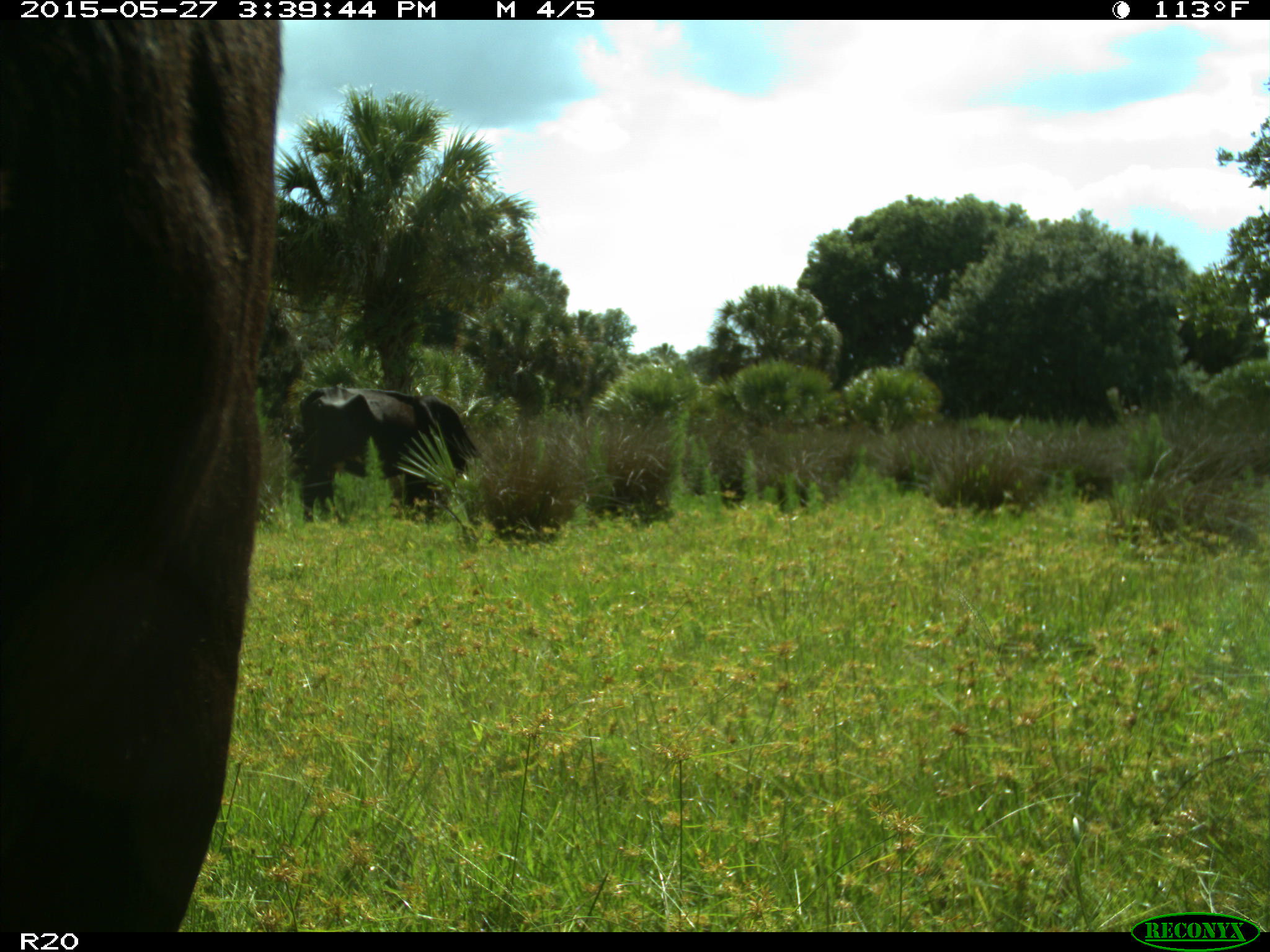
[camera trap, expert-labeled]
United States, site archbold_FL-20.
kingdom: Animalia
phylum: Chordata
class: Mammalia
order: Artiodactyla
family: Bovidae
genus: Bos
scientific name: Bos taurus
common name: domestic cow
Bos taurus (domestic cow).